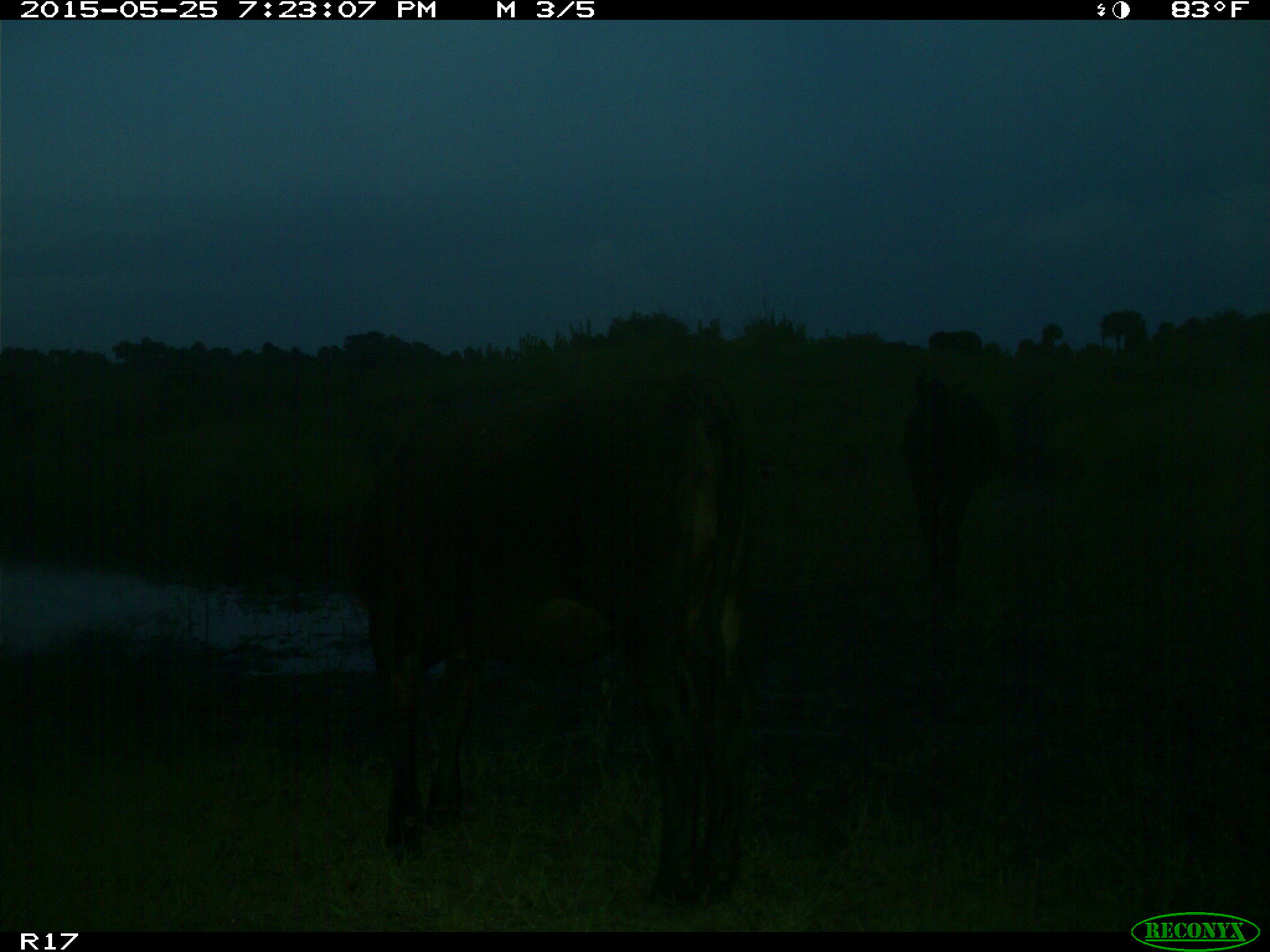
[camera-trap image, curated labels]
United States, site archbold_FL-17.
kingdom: Animalia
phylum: Chordata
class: Mammalia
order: Artiodactyla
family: Bovidae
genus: Bos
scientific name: Bos taurus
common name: domestic cow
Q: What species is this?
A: Bos taurus (domestic cow).